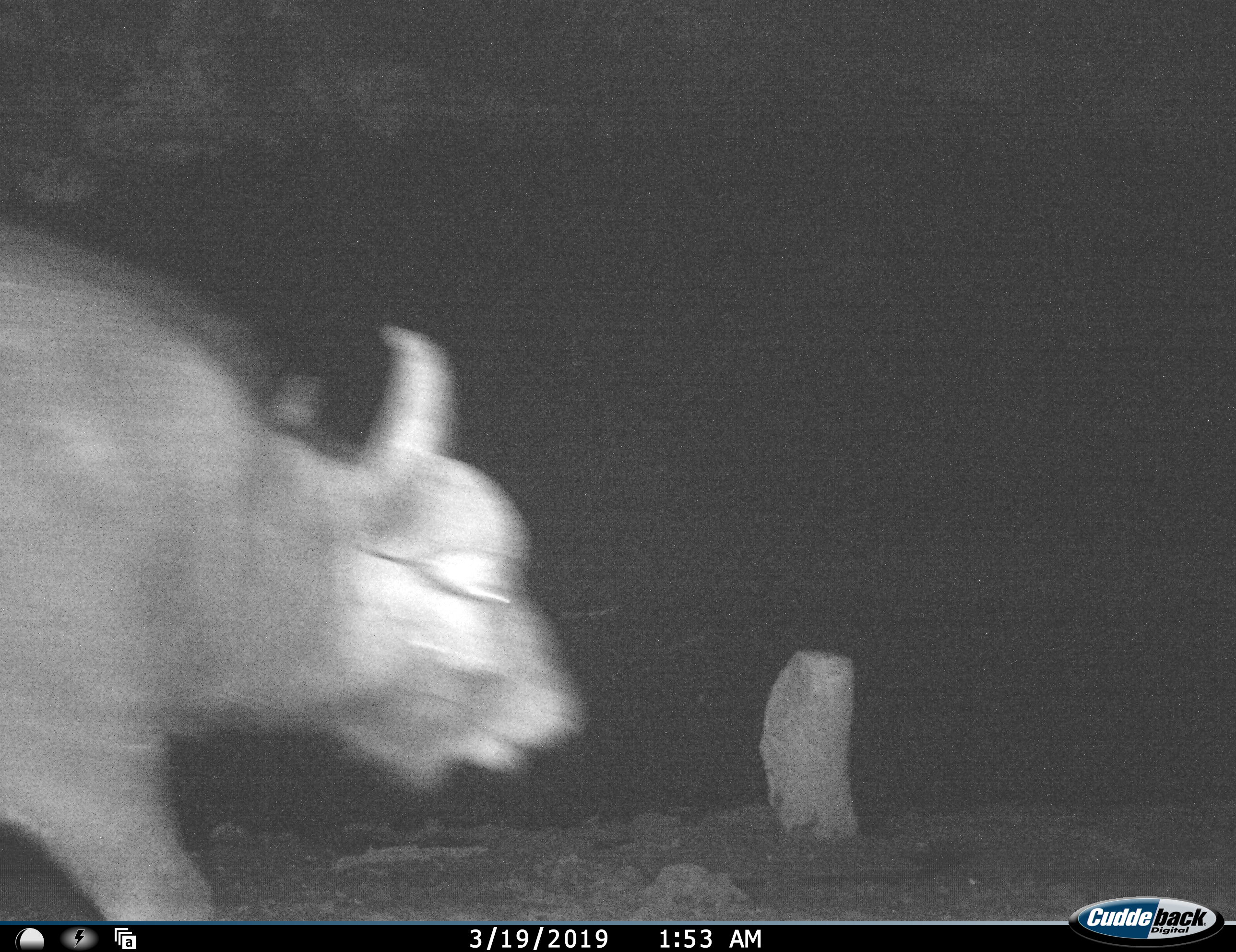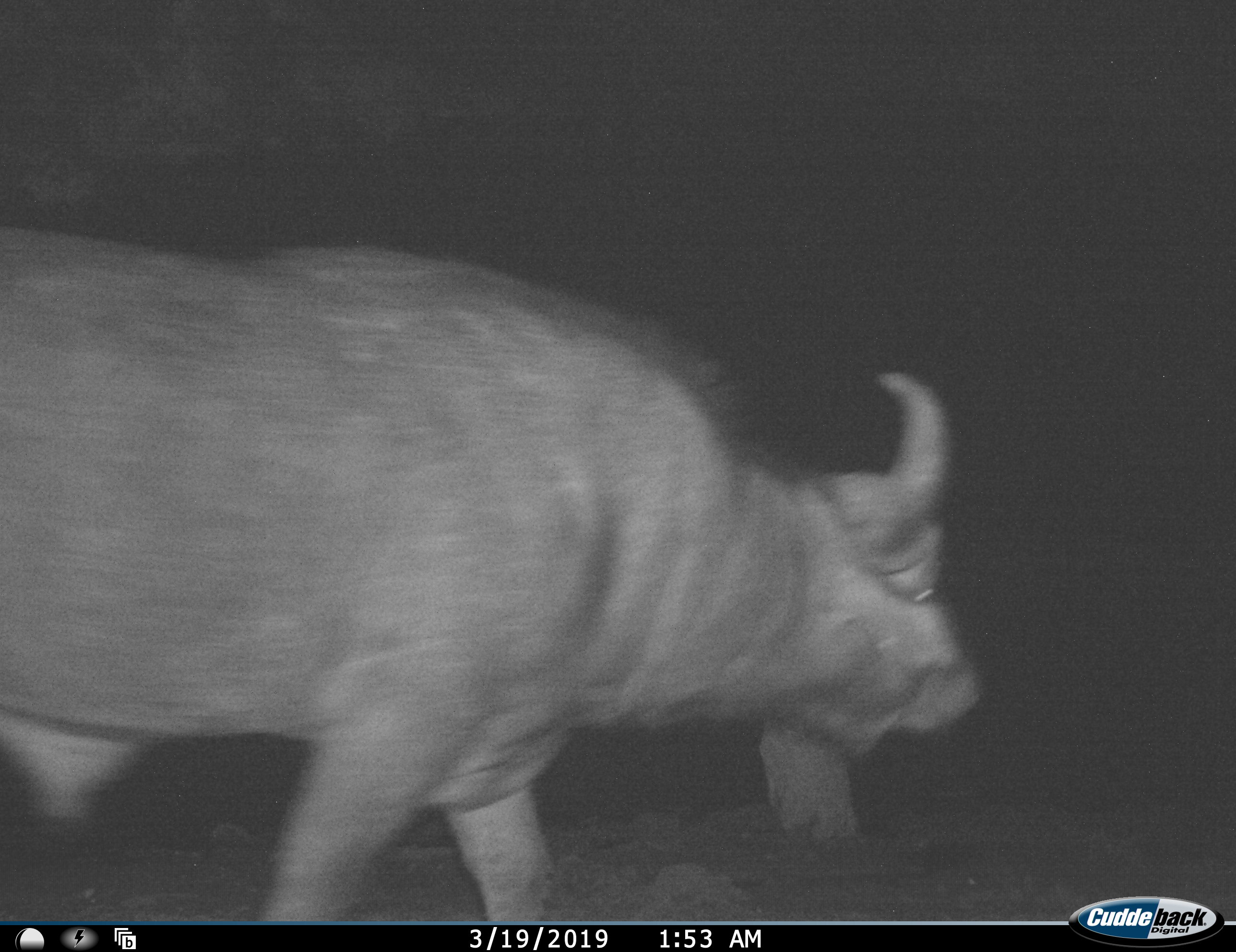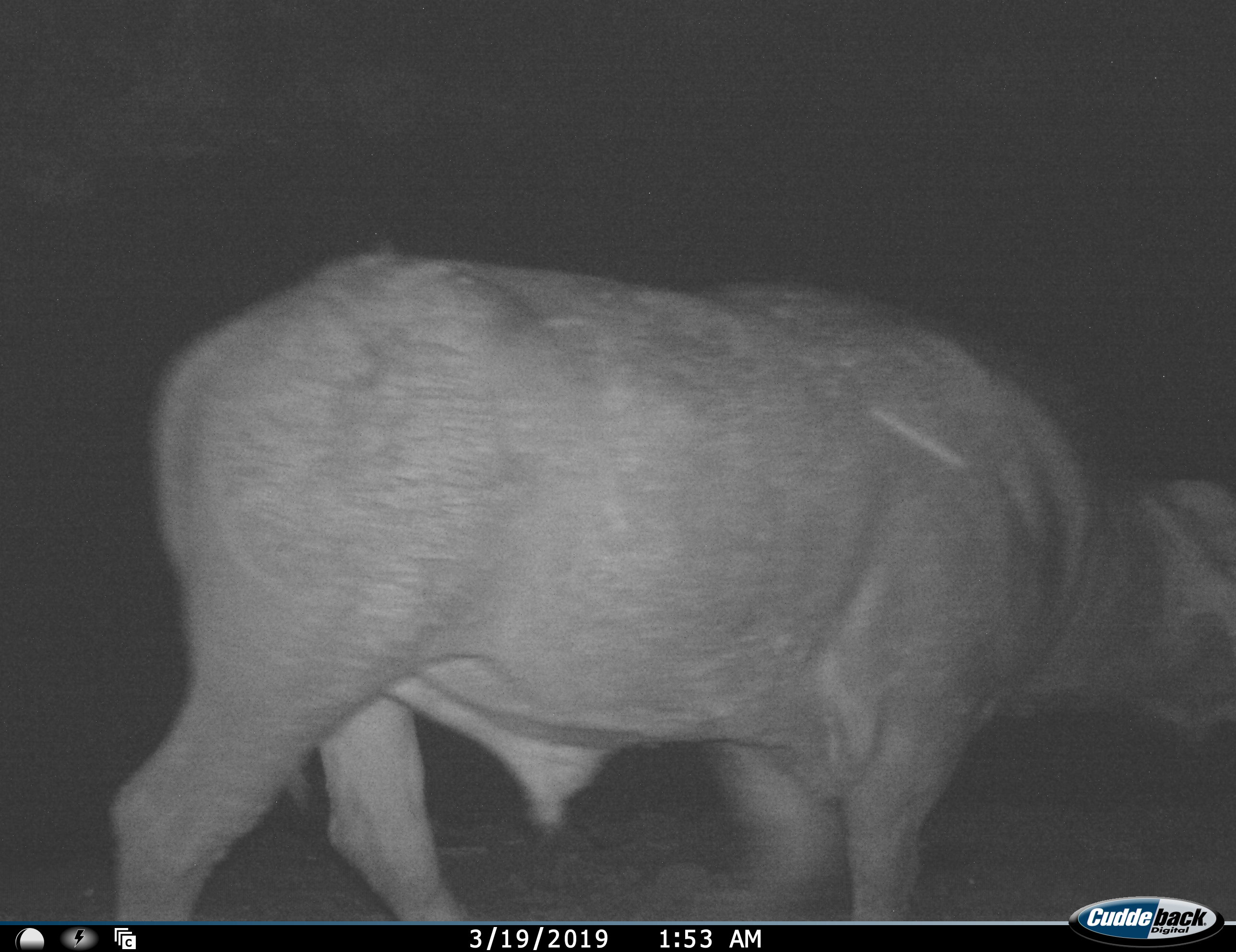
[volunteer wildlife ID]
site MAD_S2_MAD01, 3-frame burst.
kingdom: Animalia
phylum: Chordata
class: Mammalia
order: Artiodactyla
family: Bovidae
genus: Syncerus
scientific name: Syncerus caffer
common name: african buffalo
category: buffalo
Buffalo (african buffalo) (Syncerus caffer), count 1. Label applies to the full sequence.